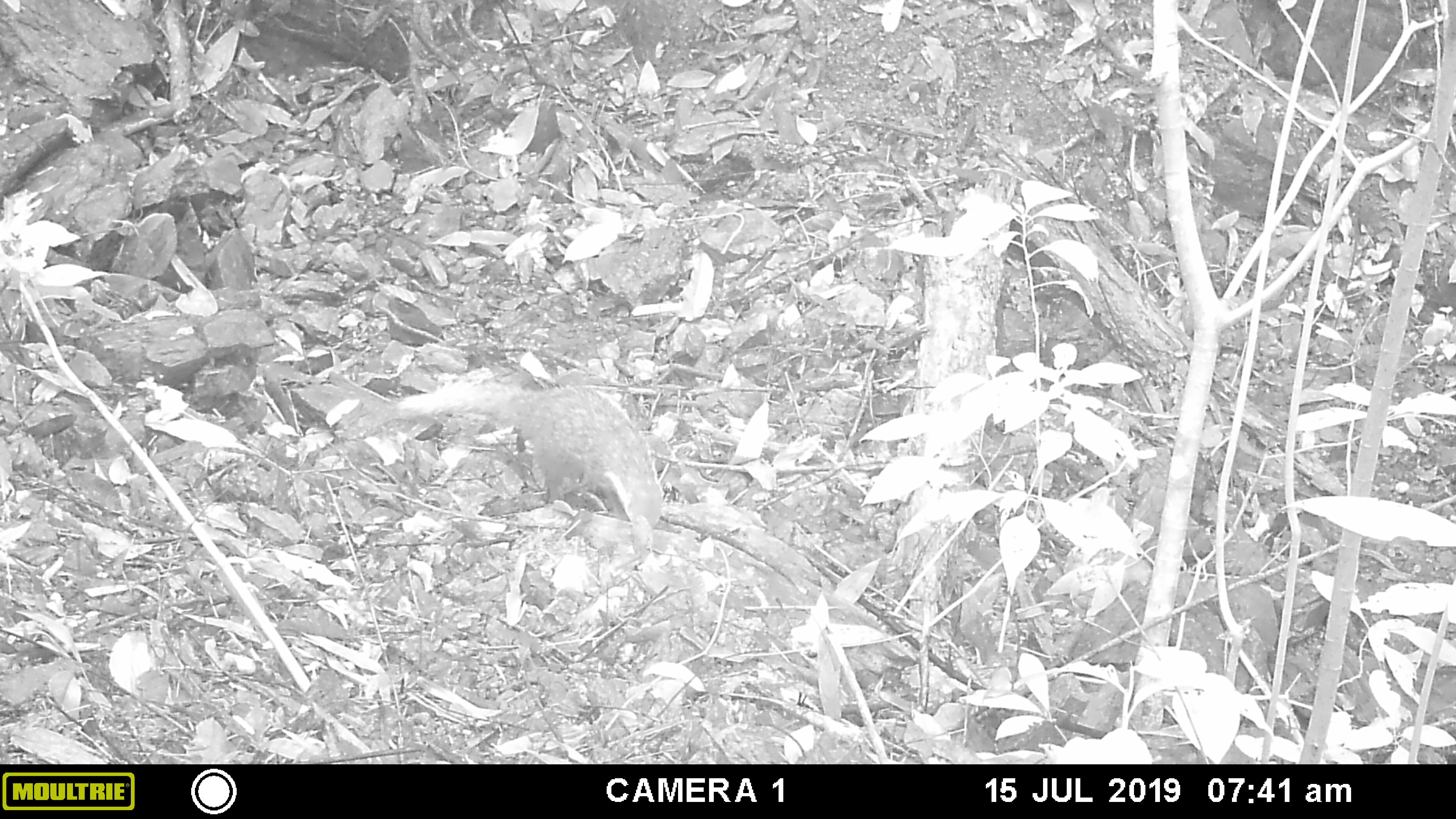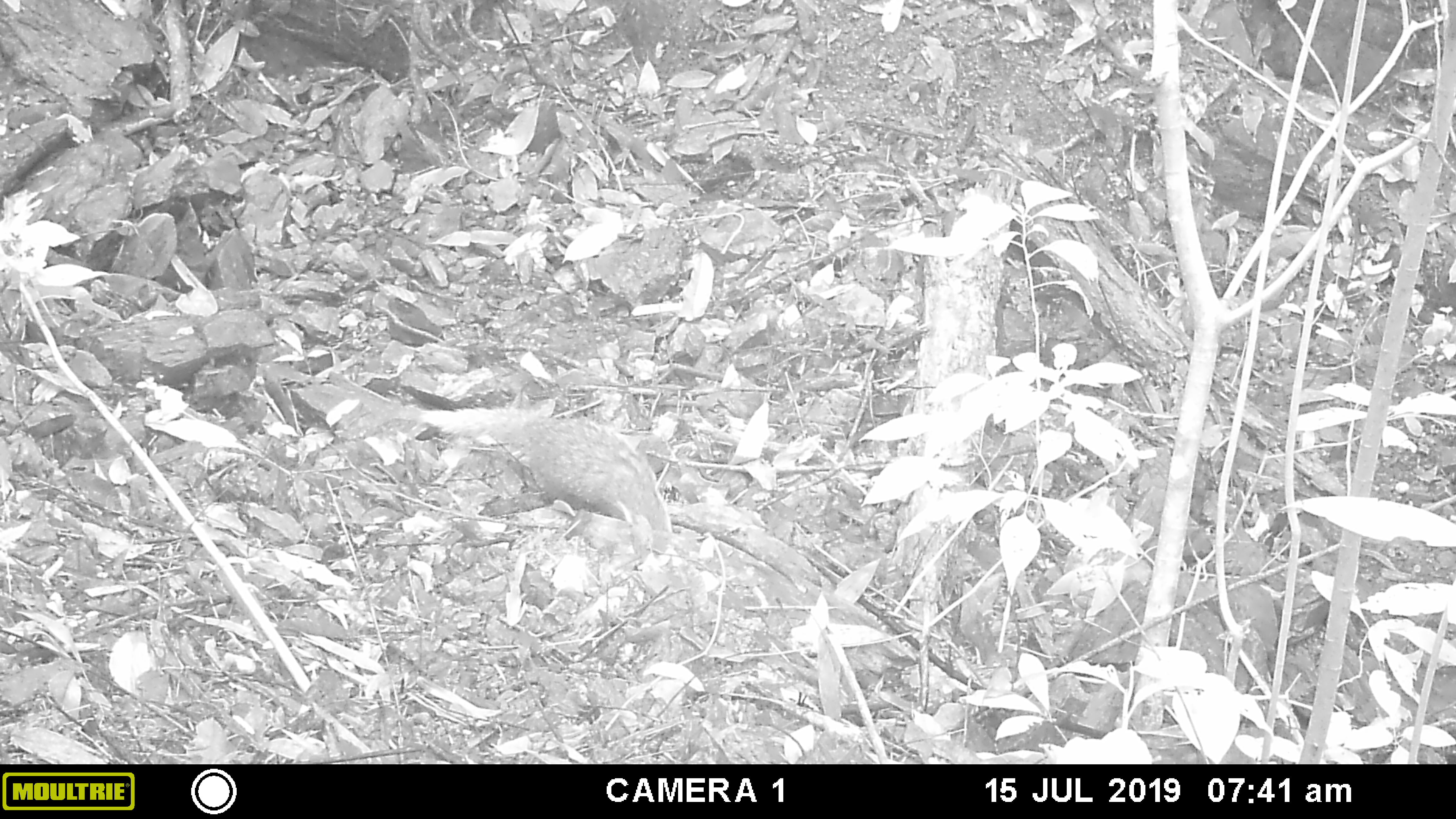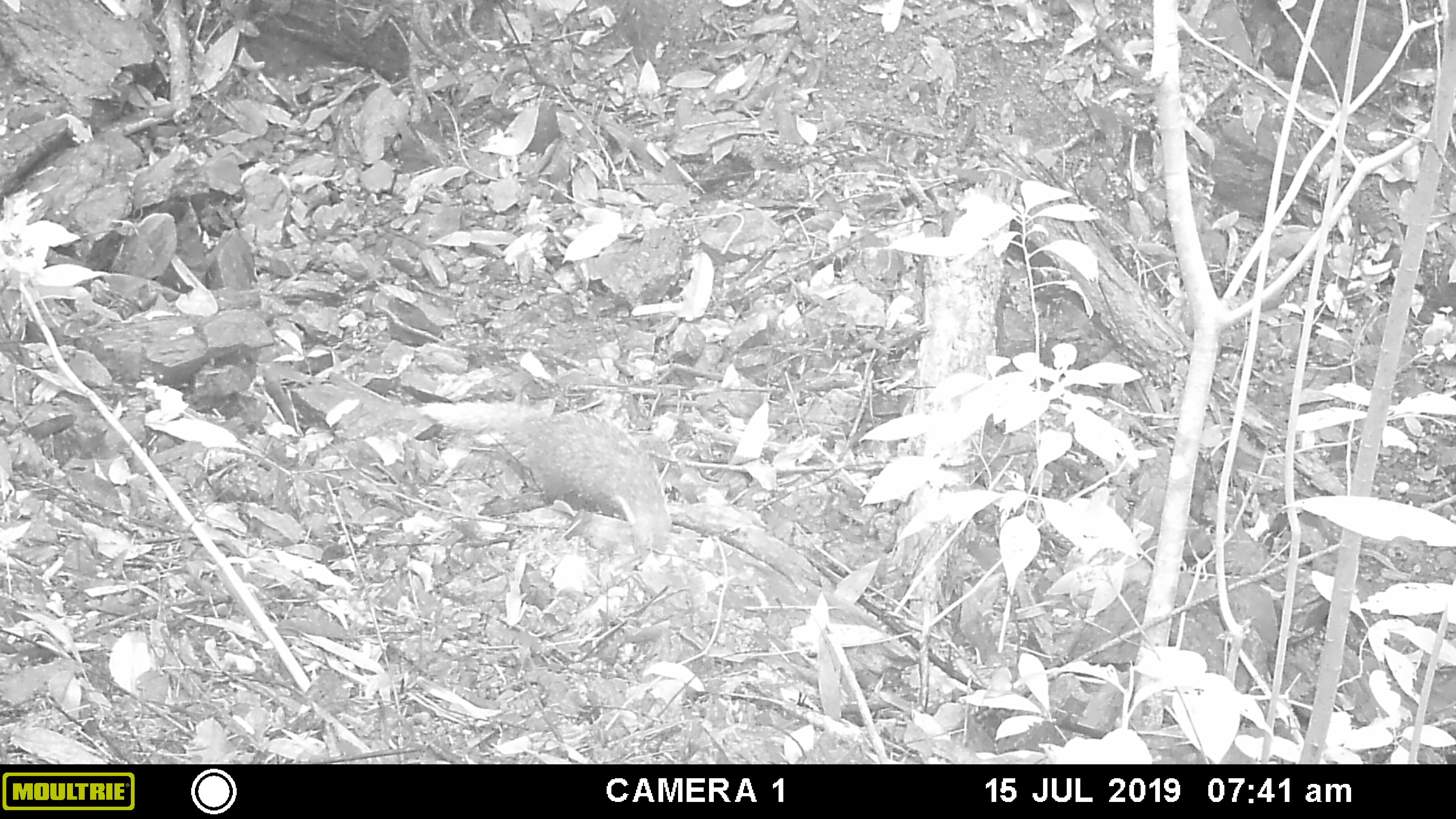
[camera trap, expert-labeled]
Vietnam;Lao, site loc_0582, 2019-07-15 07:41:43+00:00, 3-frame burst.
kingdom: Animalia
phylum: Chordata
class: Mammalia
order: Carnivora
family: Herpestidae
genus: Urva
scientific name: Urva urva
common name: crab-eating mongoose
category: crab eating mongoose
Crab eating mongoose (crab-eating mongoose) (Urva urva). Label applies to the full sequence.